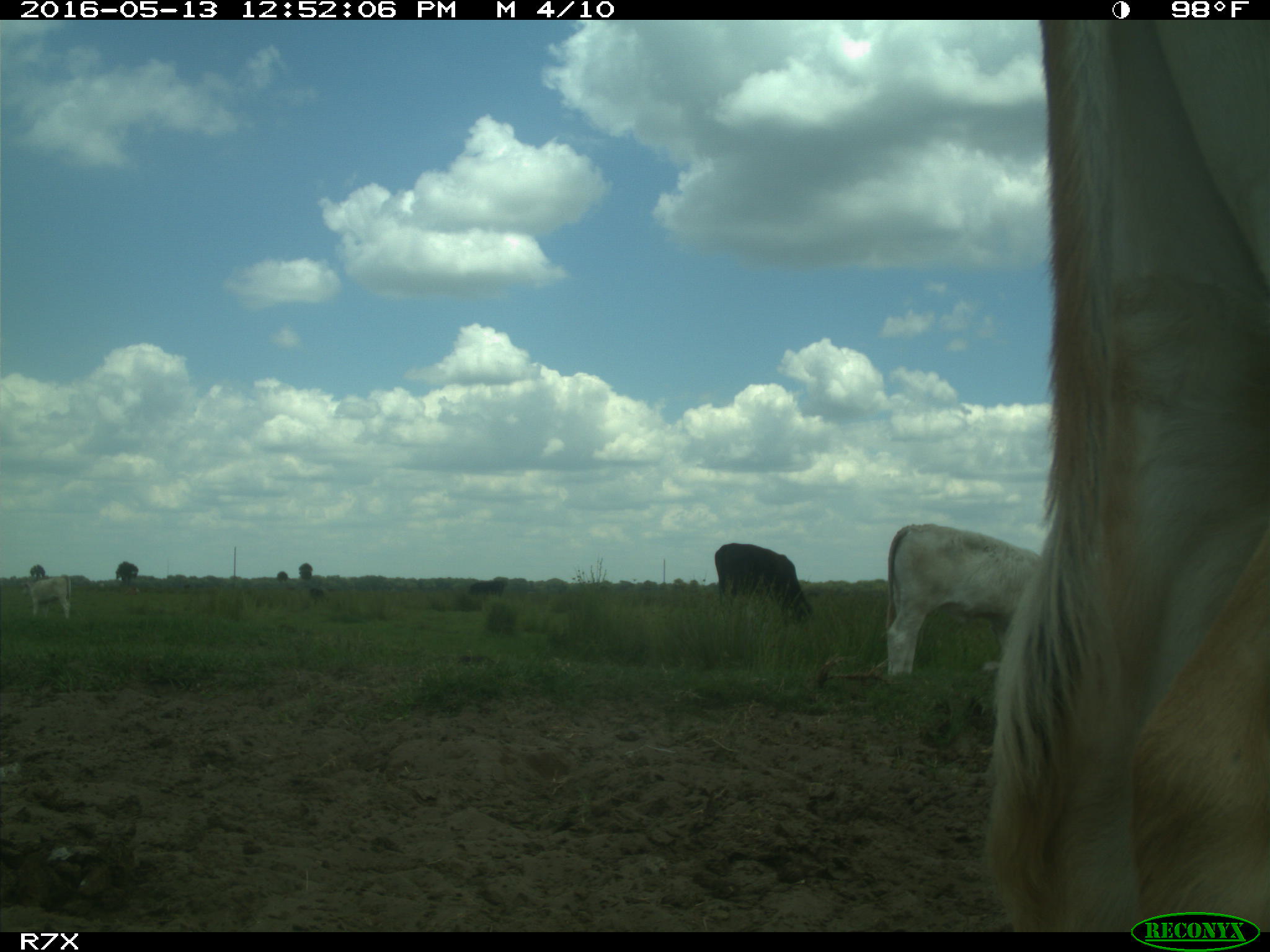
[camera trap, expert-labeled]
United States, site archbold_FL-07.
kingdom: Animalia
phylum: Chordata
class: Mammalia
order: Artiodactyla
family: Bovidae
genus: Bos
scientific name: Bos taurus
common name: domestic cow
Bos taurus (domestic cow).